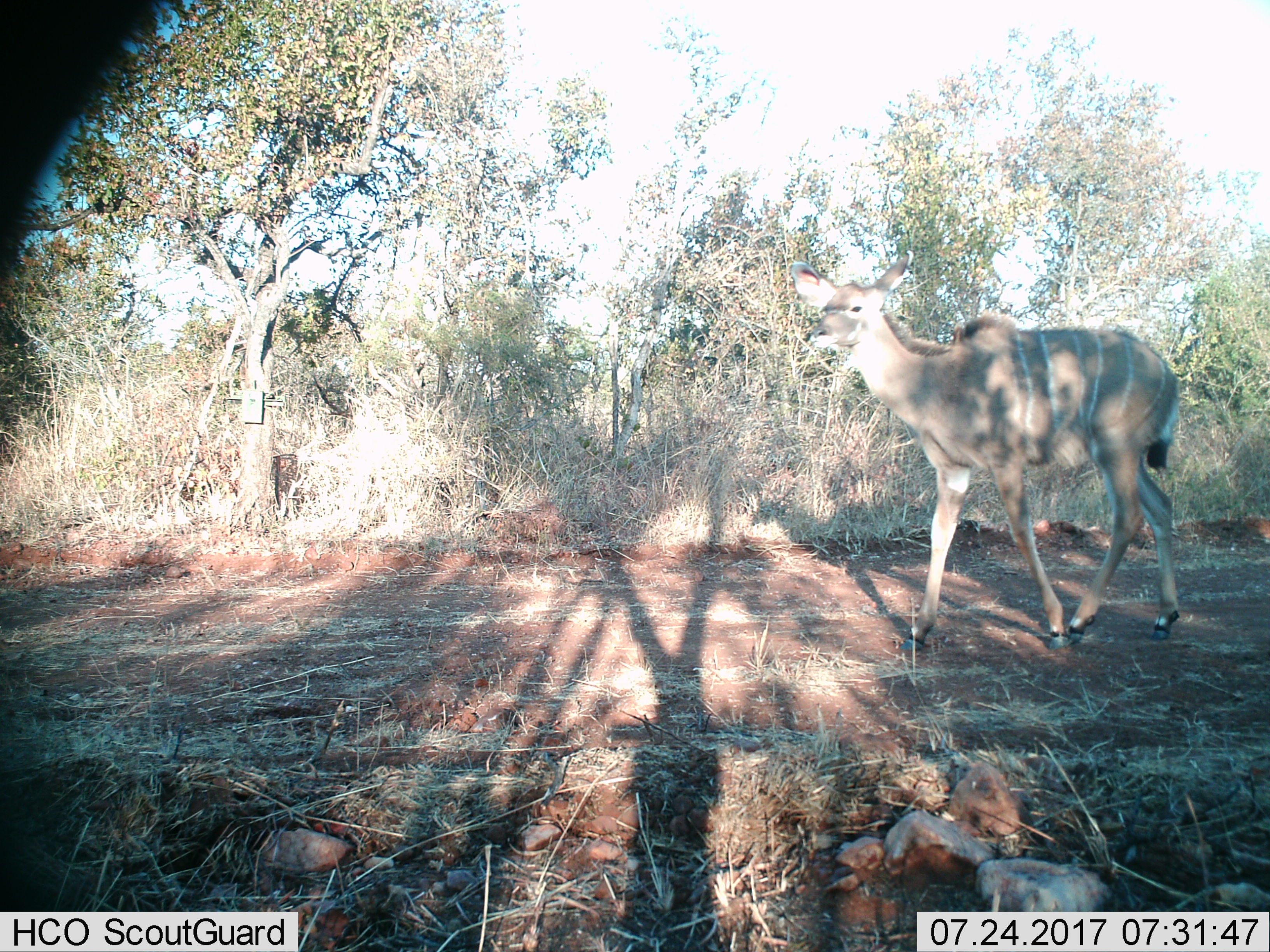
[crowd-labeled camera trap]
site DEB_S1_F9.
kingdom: Animalia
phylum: Chordata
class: Mammalia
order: Artiodactyla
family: Bovidae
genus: Tragelaphus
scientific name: Tragelaphus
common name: kudu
Kudu (Tragelaphus), count 1. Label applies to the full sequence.